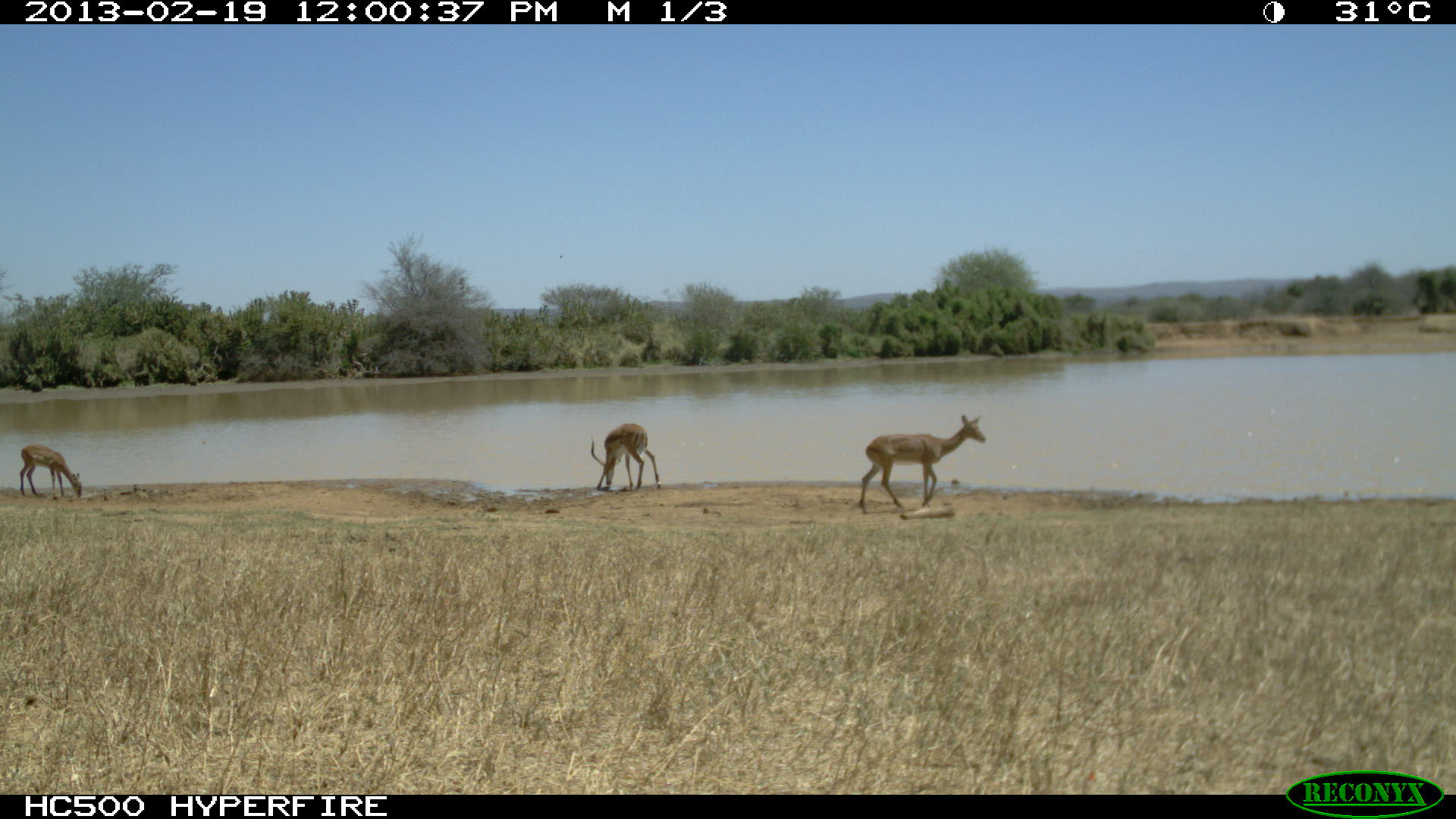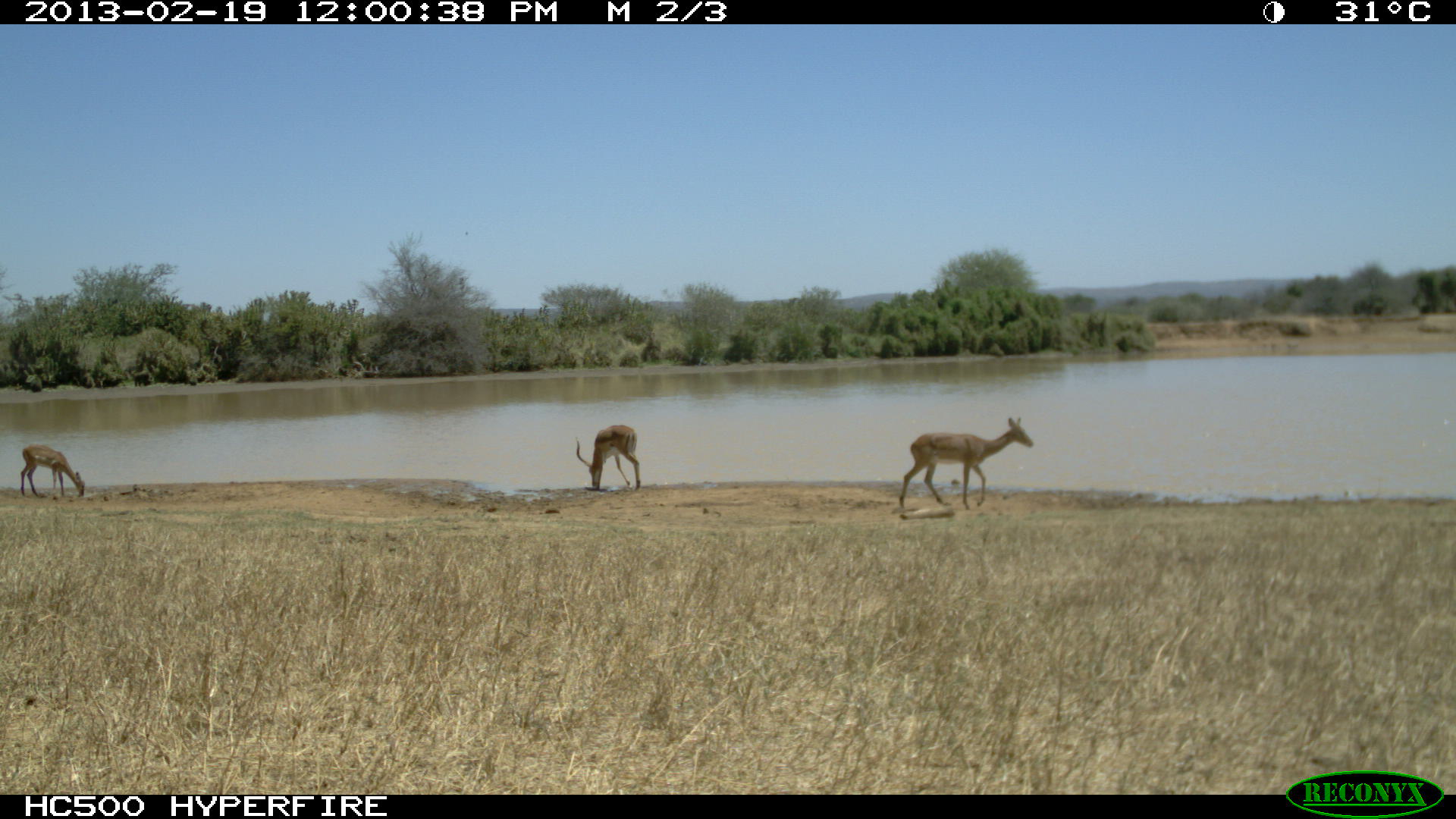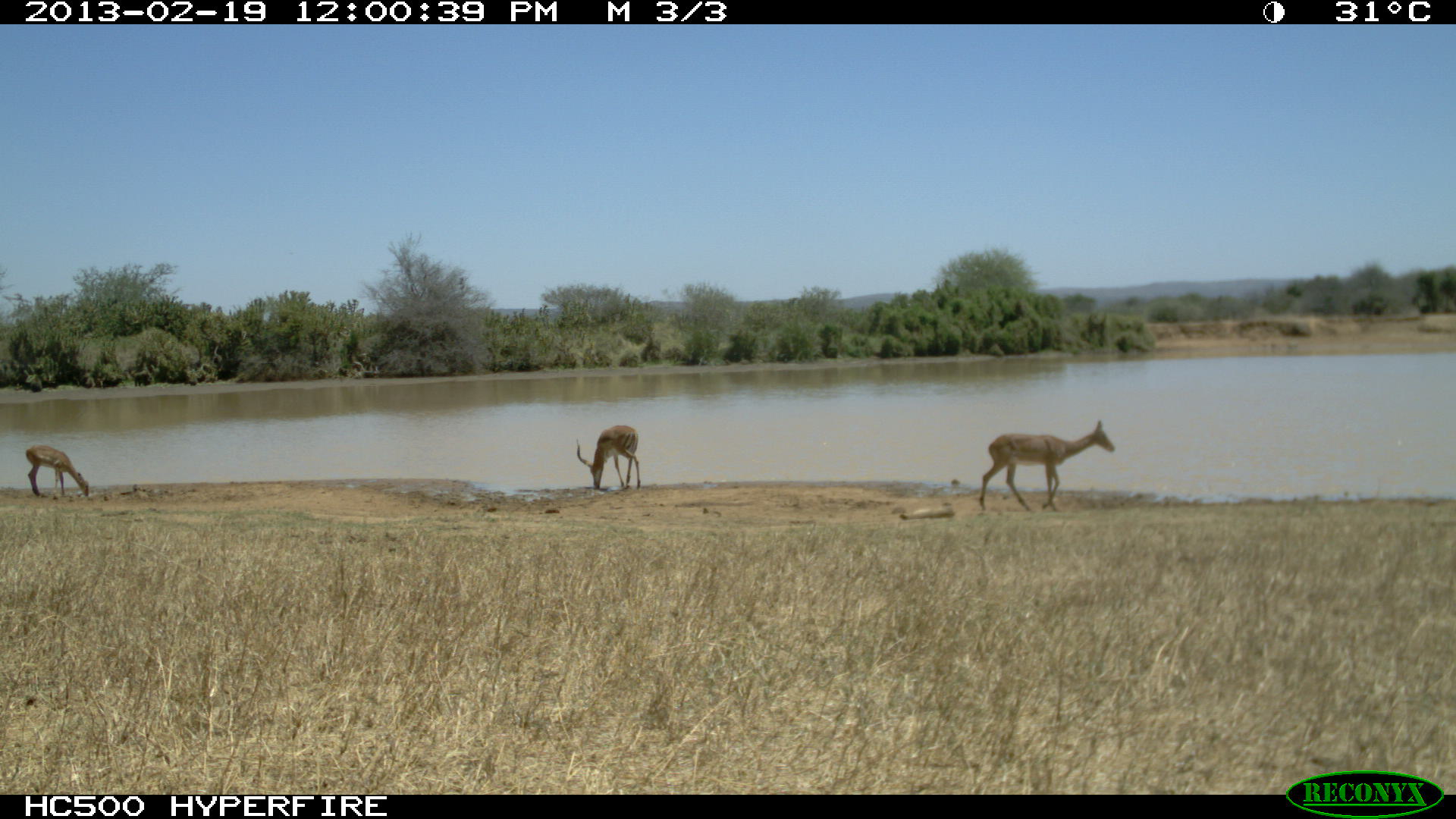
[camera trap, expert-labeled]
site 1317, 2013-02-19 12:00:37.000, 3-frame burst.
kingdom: Animalia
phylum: Chordata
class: Mammalia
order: Artiodactyla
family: Bovidae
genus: Aepyceros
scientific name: Aepyceros melampus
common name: impala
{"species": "Aepyceros melampus (impala)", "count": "2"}